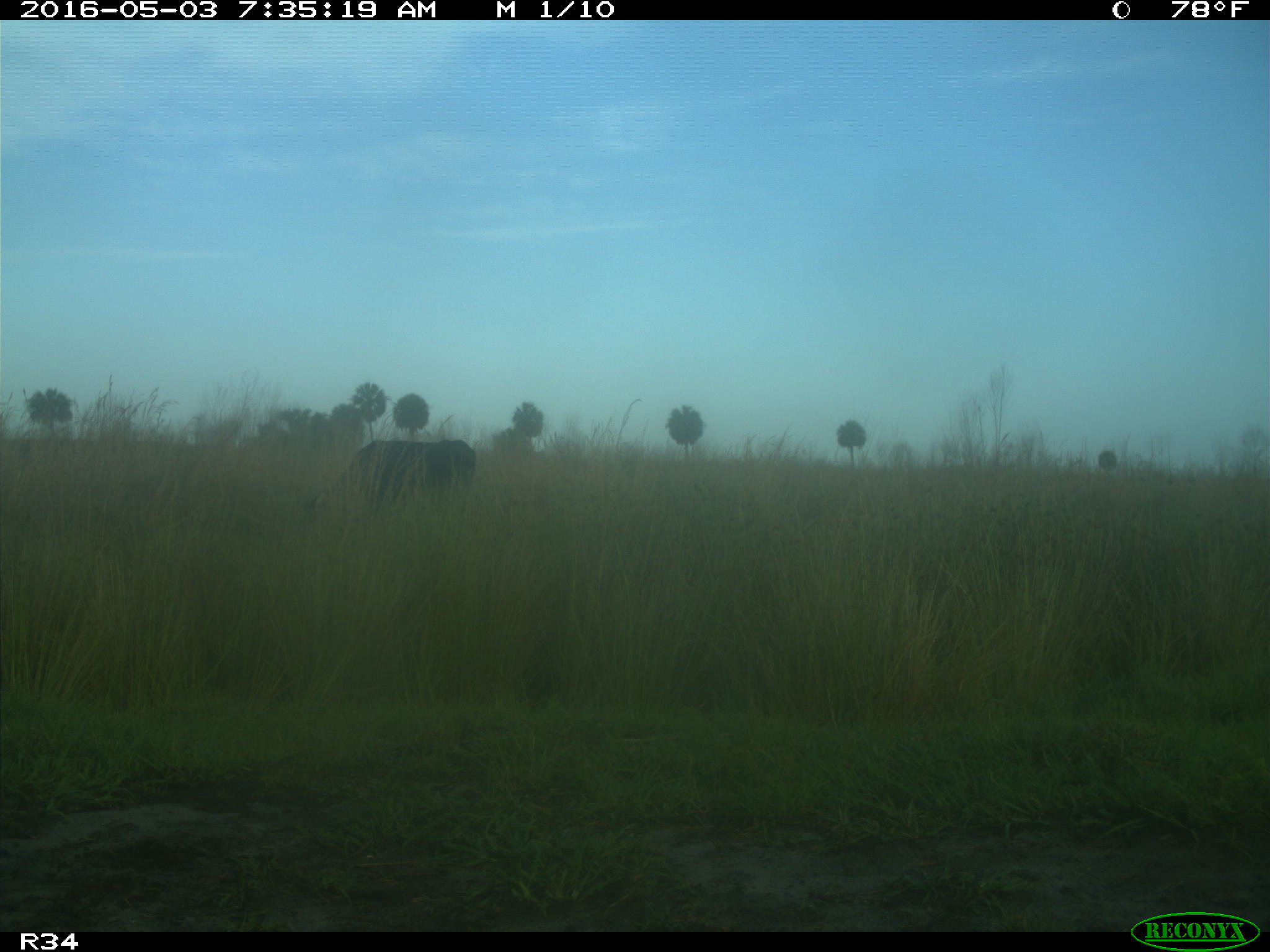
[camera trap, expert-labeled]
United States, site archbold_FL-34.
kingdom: Animalia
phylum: Chordata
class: Mammalia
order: Artiodactyla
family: Bovidae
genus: Bos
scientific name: Bos taurus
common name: domestic cow